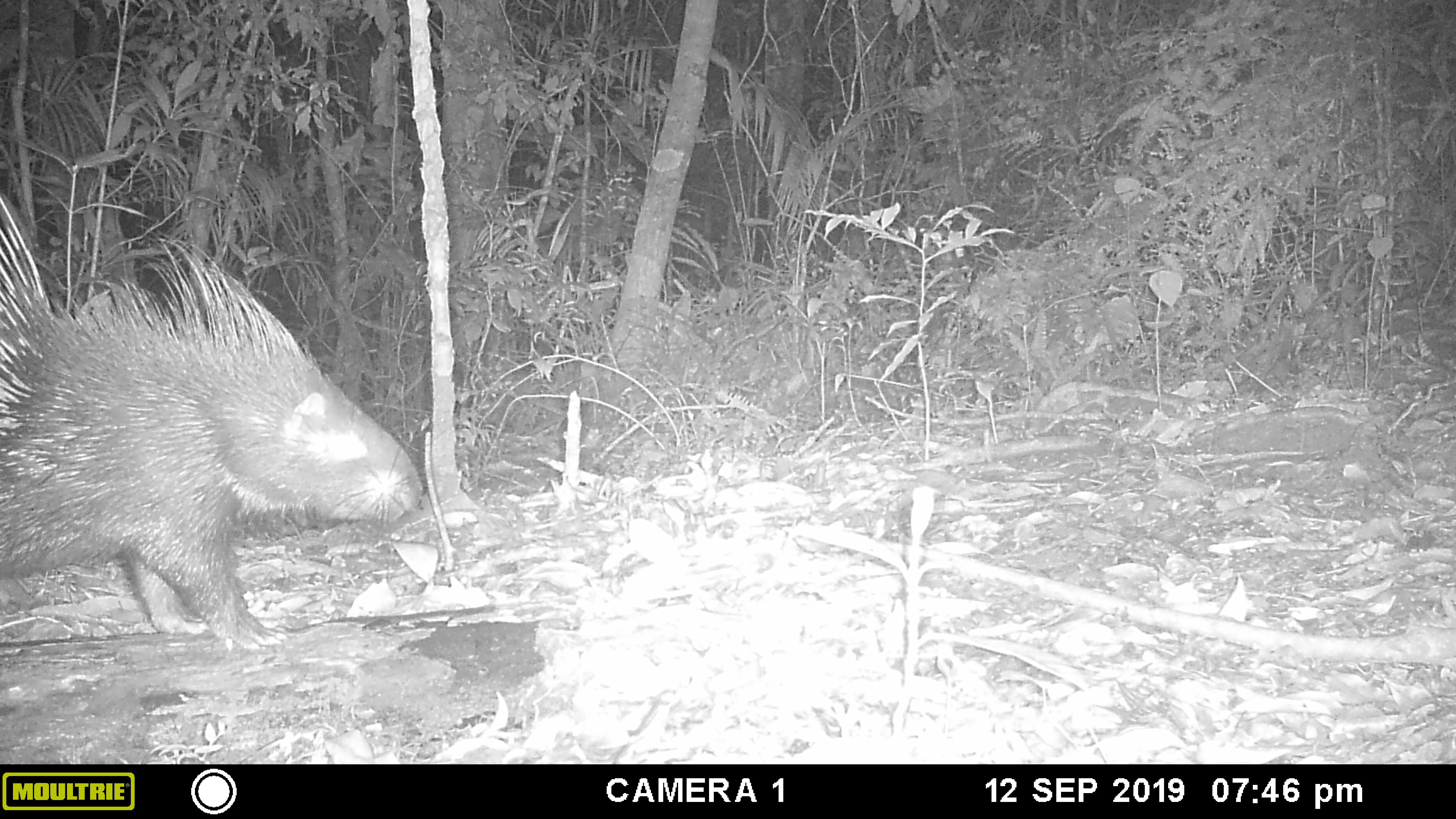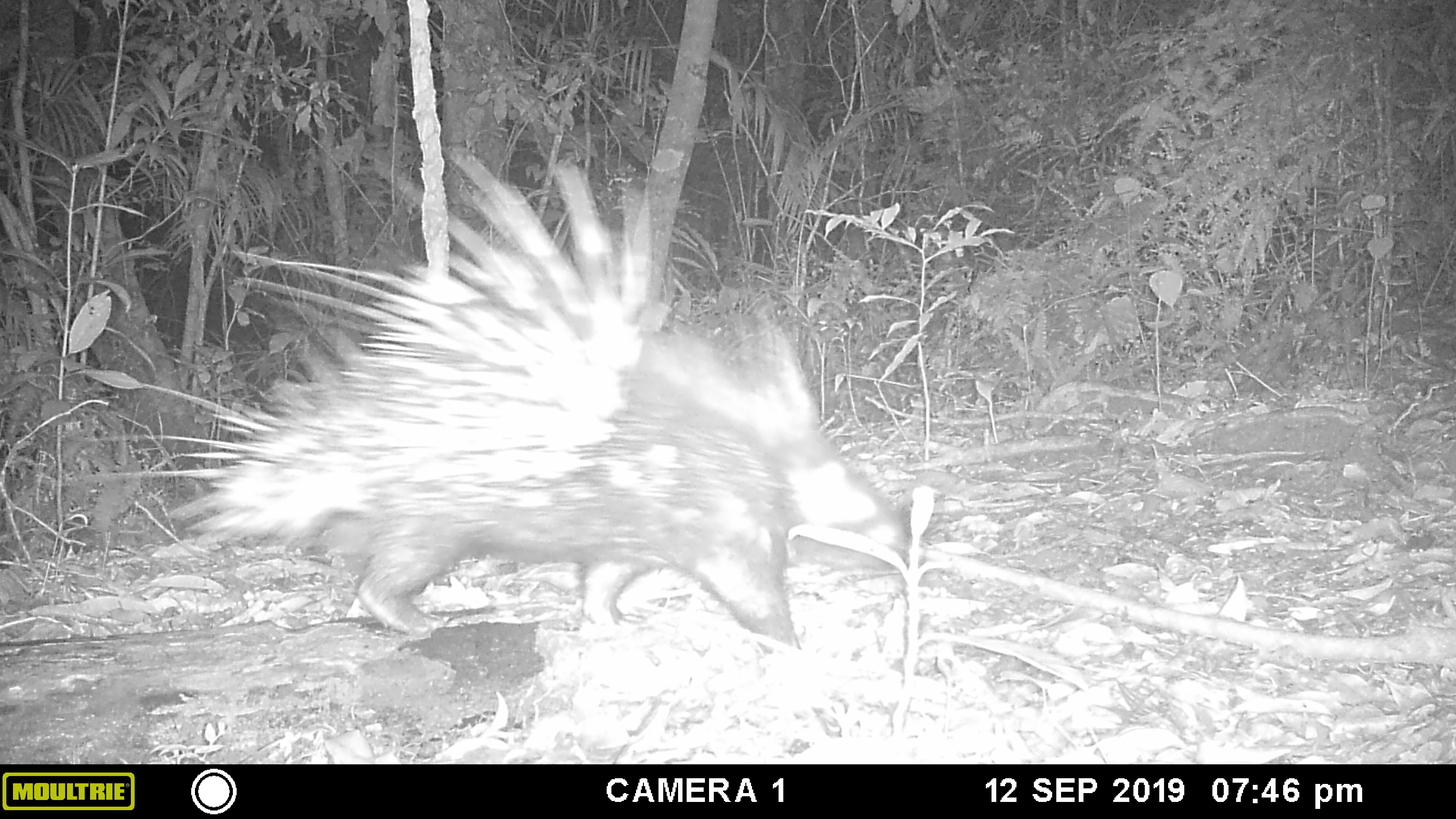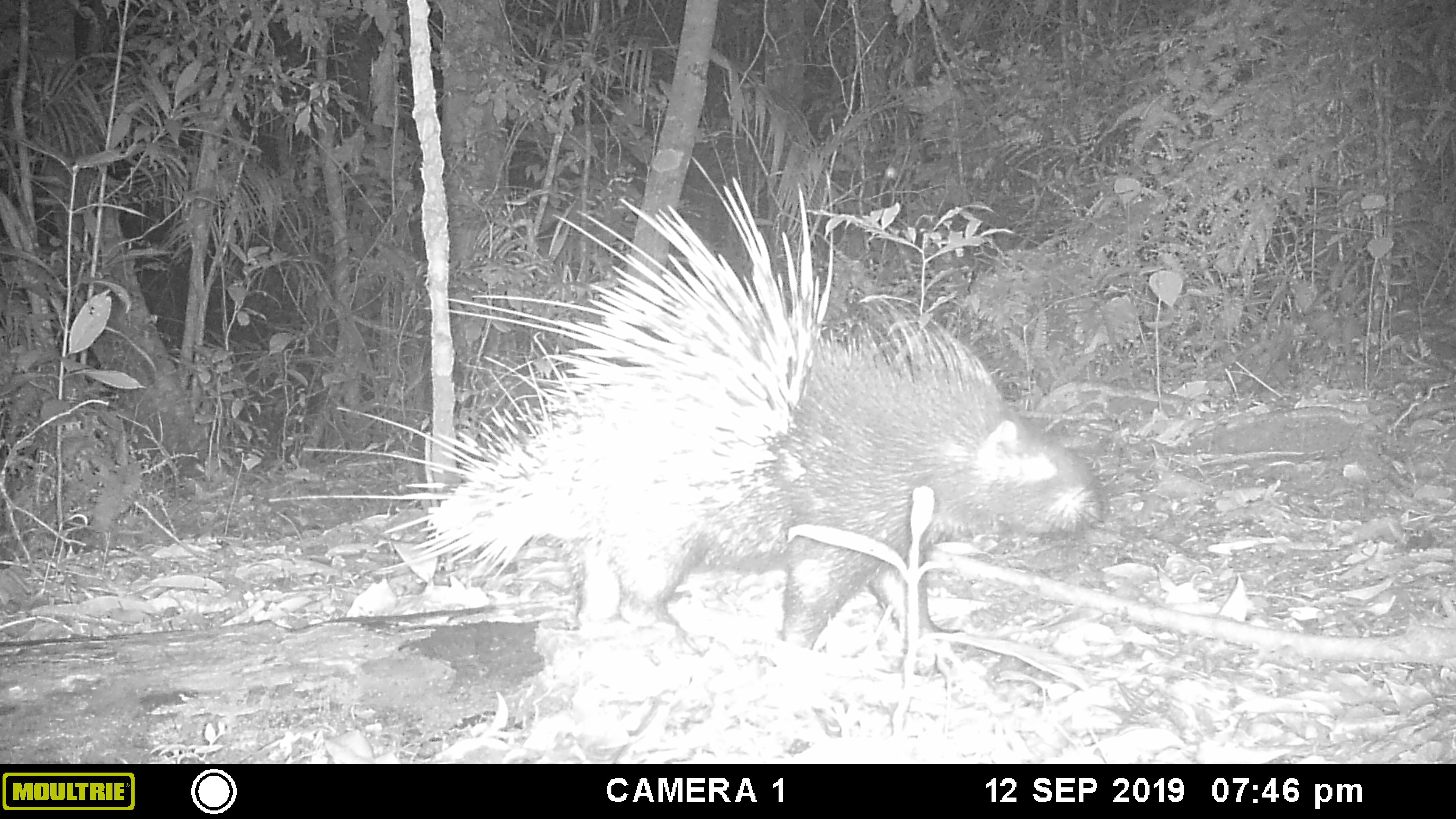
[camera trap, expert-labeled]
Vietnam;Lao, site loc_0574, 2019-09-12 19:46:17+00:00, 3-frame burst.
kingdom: Animalia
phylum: Chordata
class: Mammalia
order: Rodentia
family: Hystricidae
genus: Hystrix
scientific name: Hystrix brachyura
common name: malayan porcupine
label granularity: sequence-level